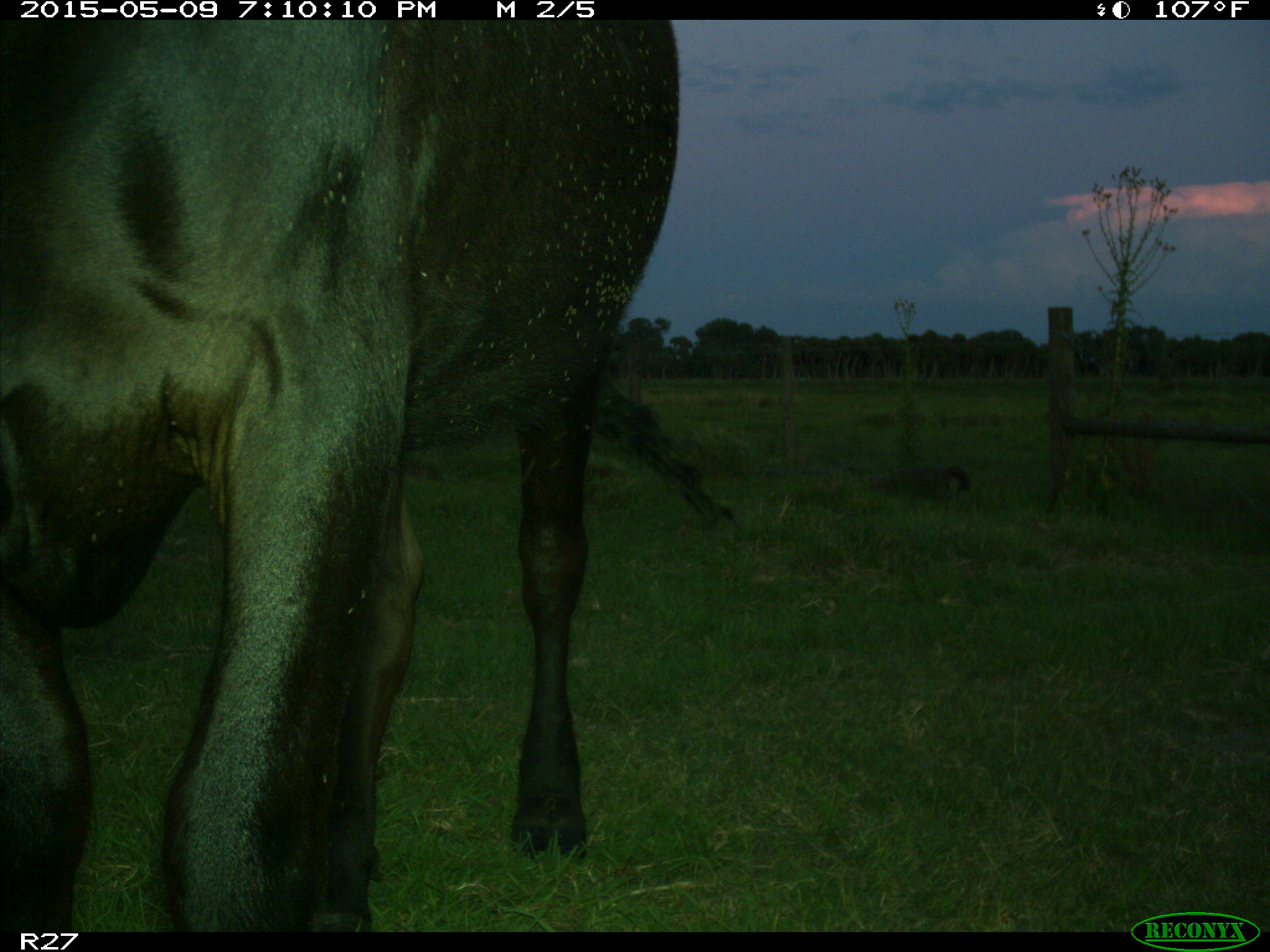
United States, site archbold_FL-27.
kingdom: Animalia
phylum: Chordata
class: Mammalia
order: Artiodactyla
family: Bovidae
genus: Bos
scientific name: Bos taurus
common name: domestic cow